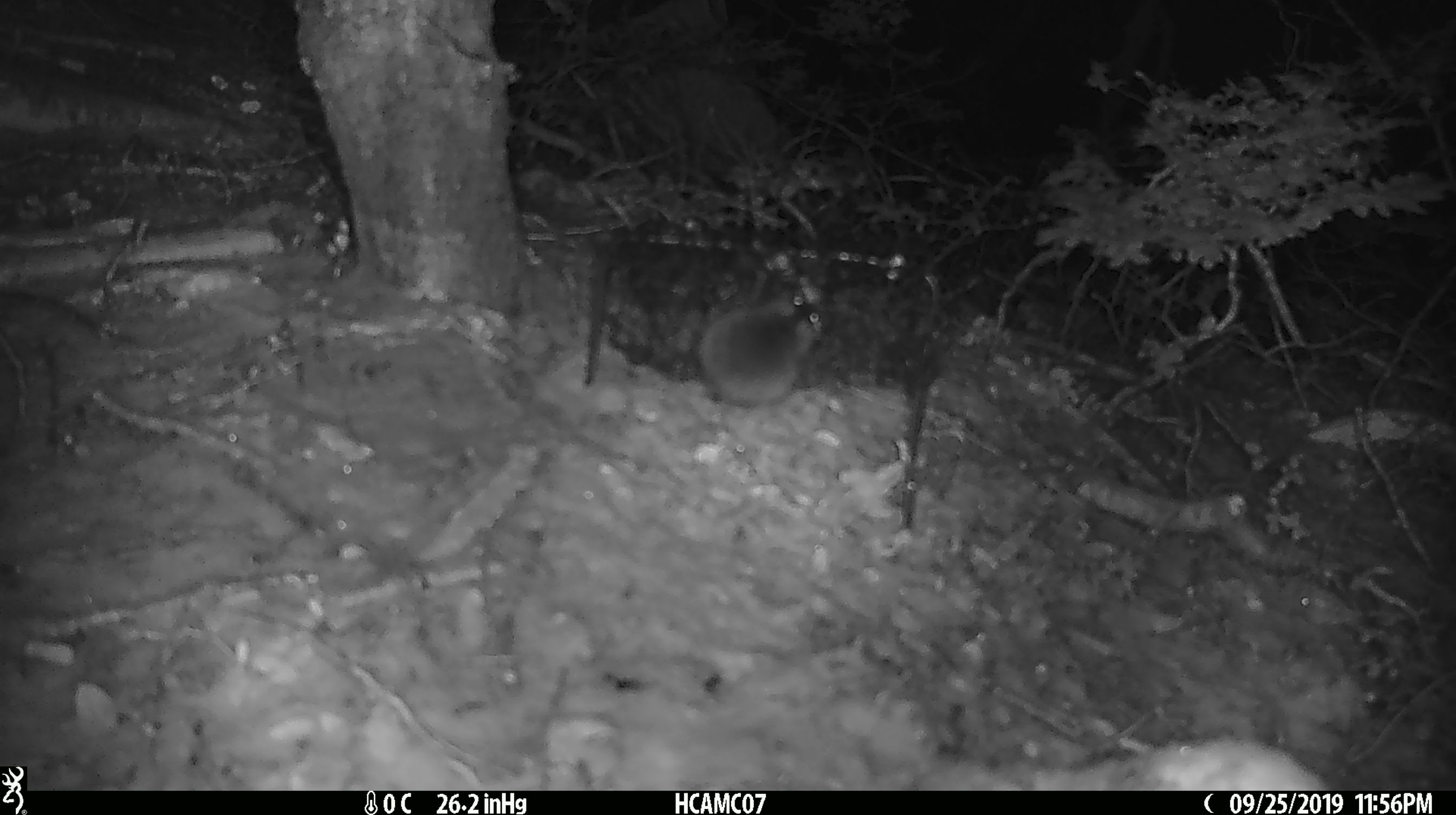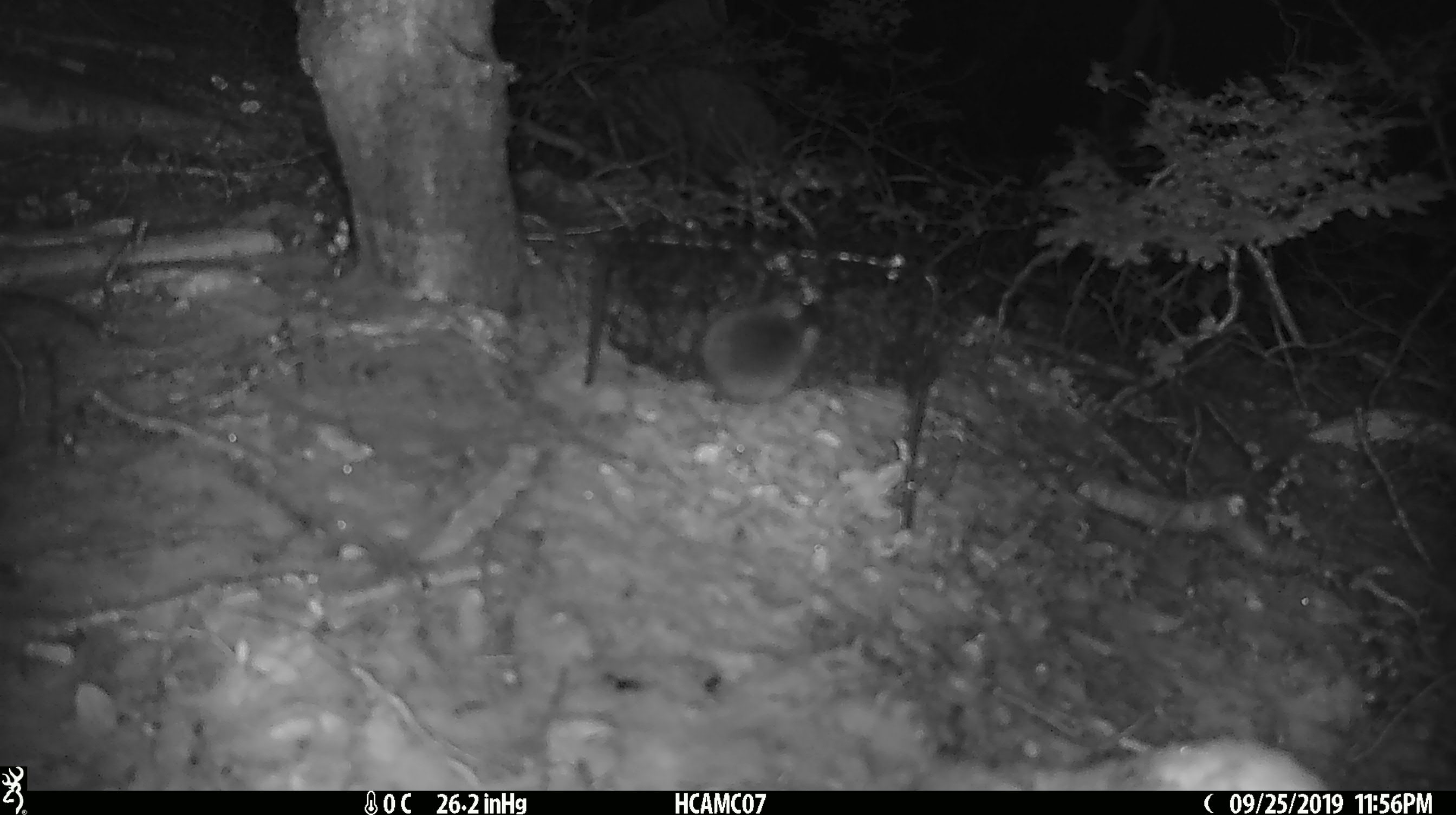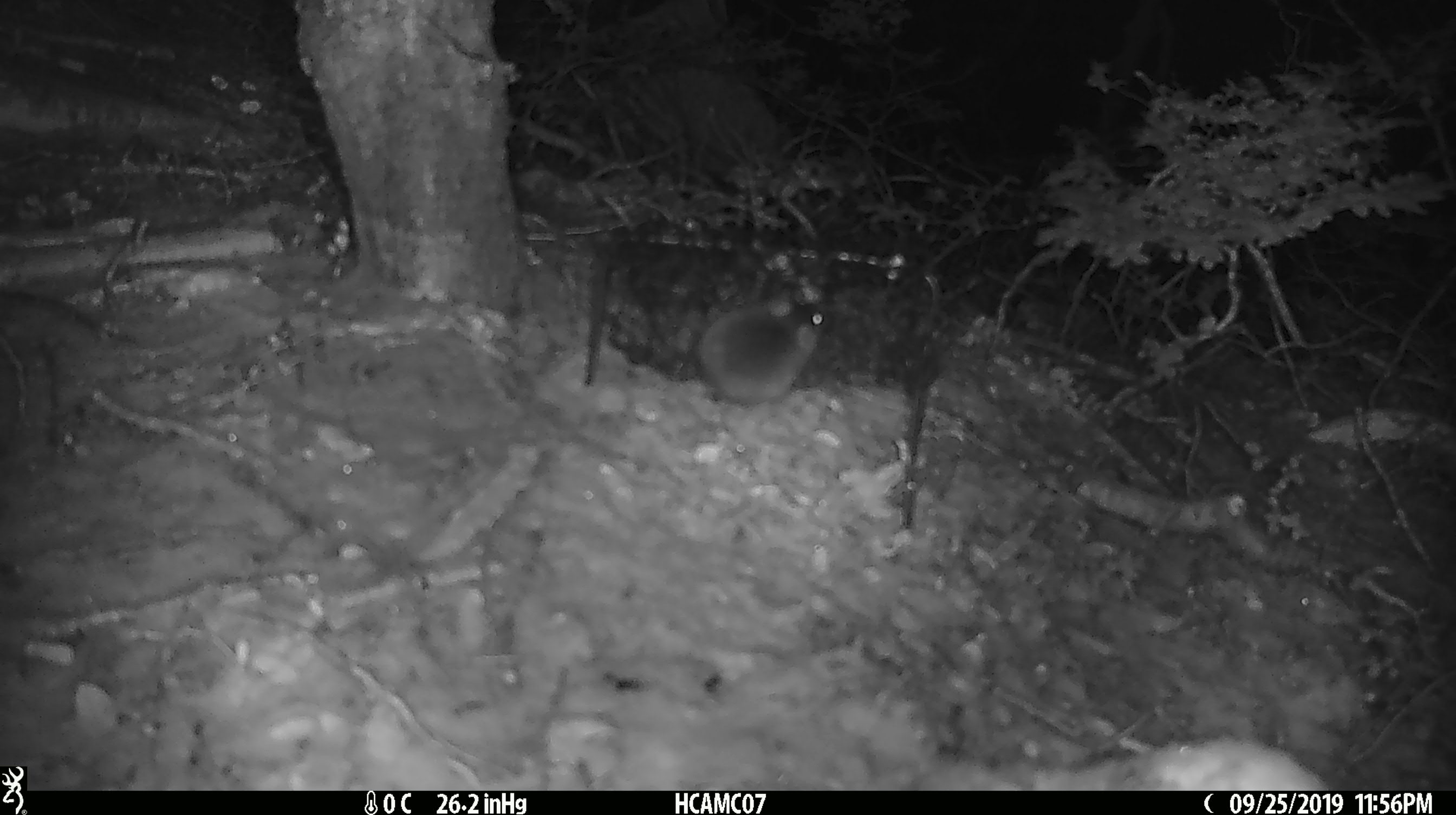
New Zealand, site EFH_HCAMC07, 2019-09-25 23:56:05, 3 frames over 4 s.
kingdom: Animalia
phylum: Chordata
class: Mammalia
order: Rodentia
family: Muridae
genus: Mus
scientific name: Mus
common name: mouse